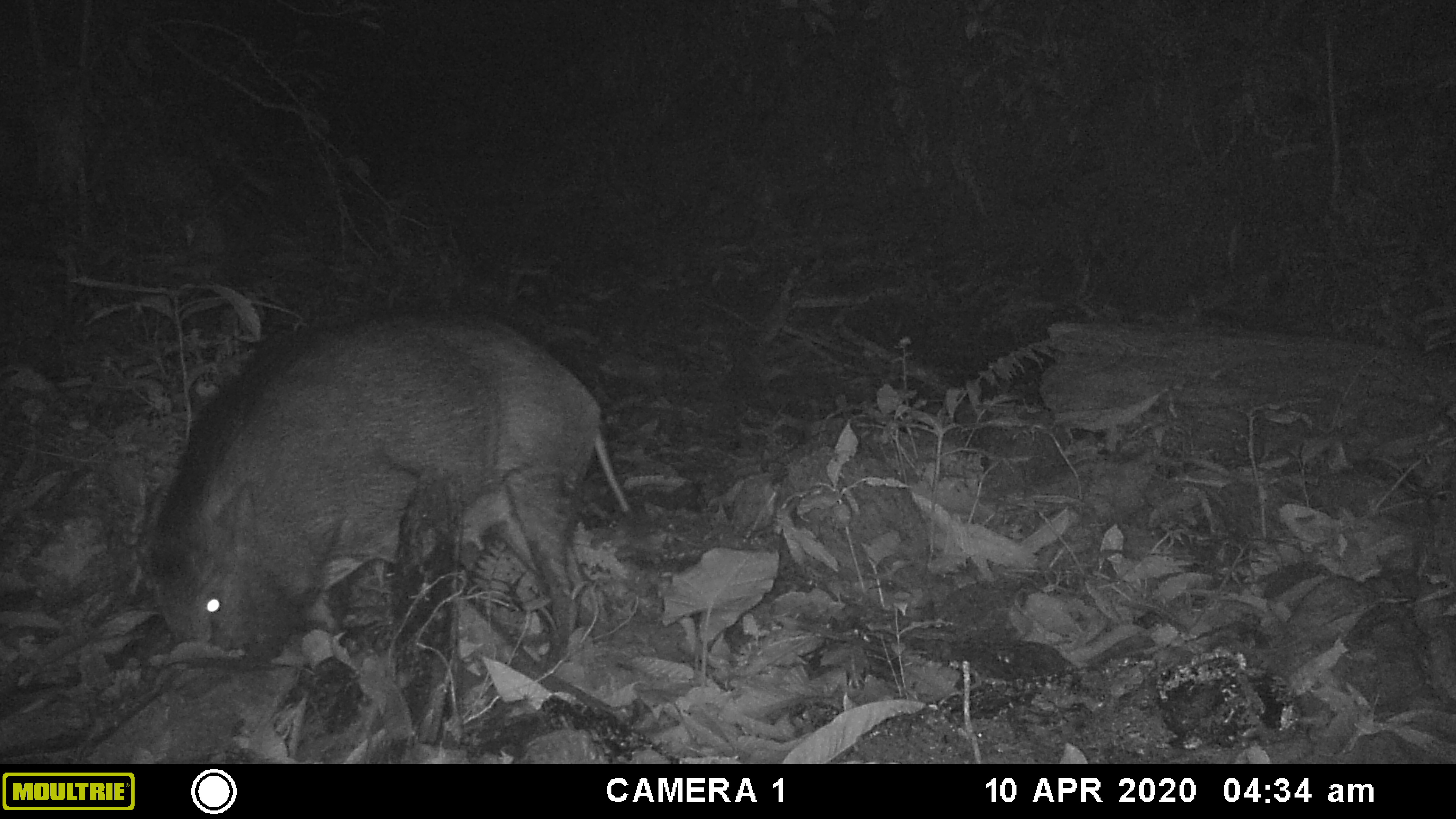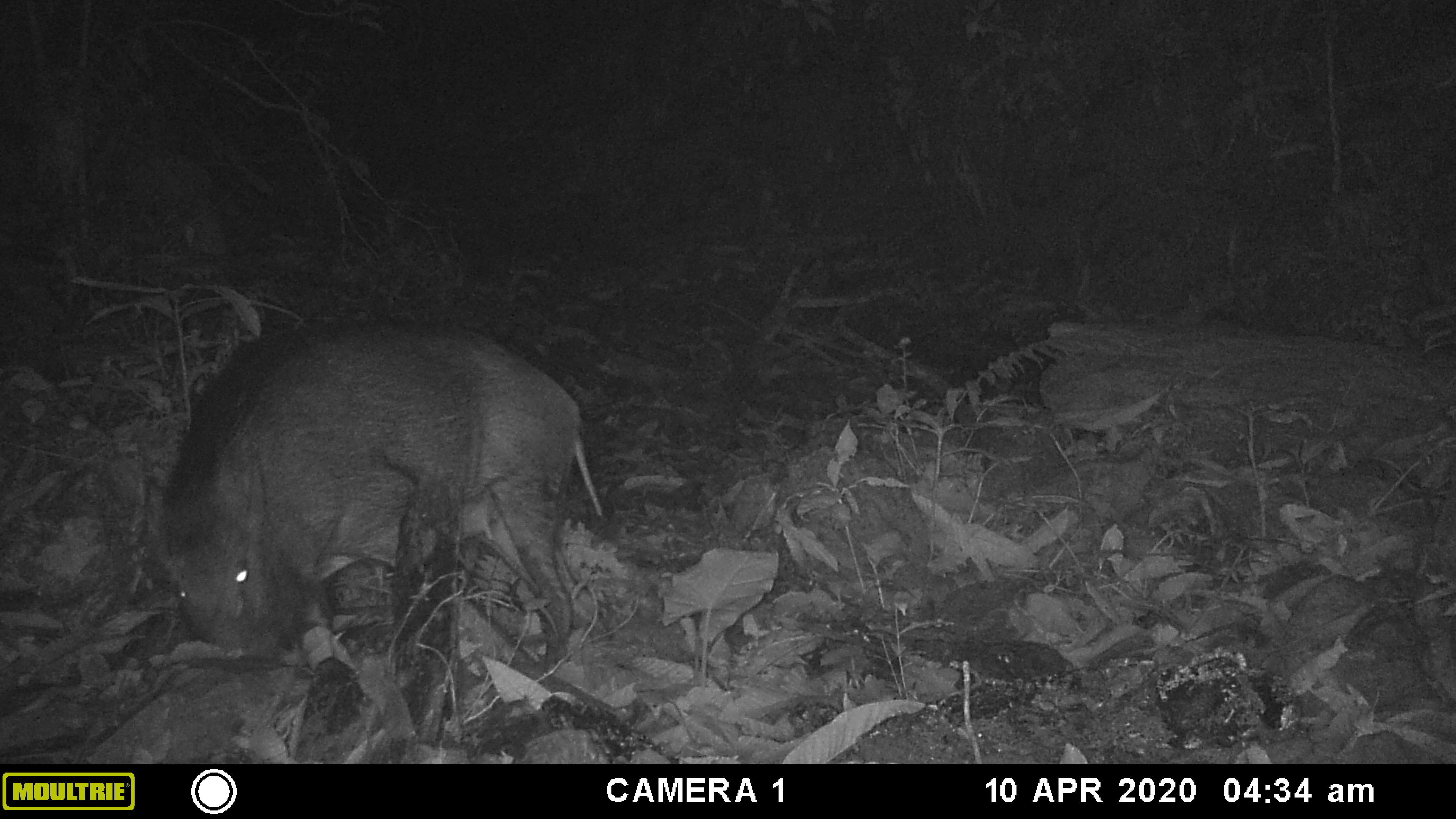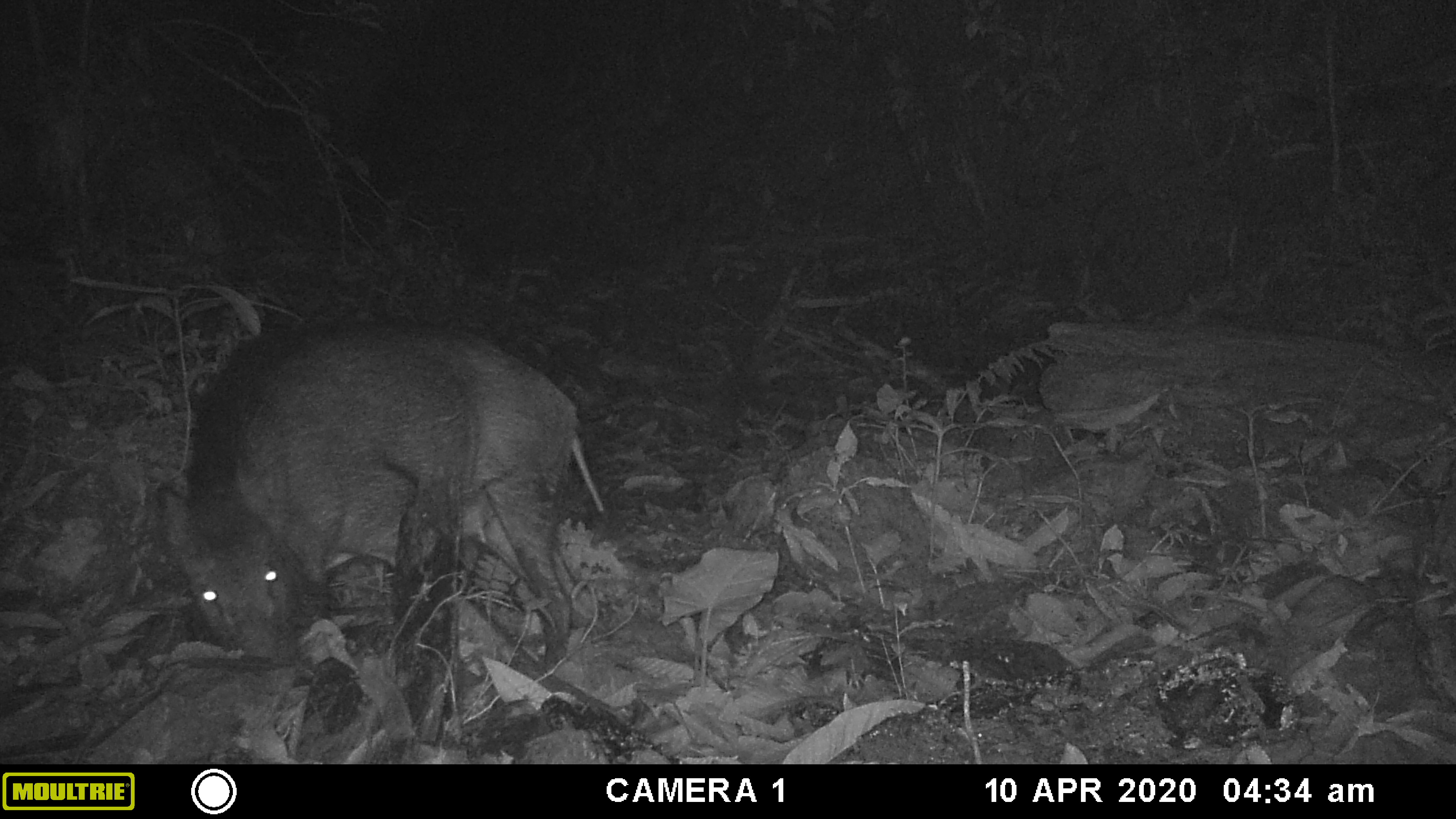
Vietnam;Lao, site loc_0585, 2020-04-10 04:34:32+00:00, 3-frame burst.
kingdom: Animalia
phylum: Chordata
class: Mammalia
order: Artiodactyla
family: Suidae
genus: Sus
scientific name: Sus scrofa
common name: eurasian wild pig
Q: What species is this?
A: Eurasian wild pig (Sus scrofa).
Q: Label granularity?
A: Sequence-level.